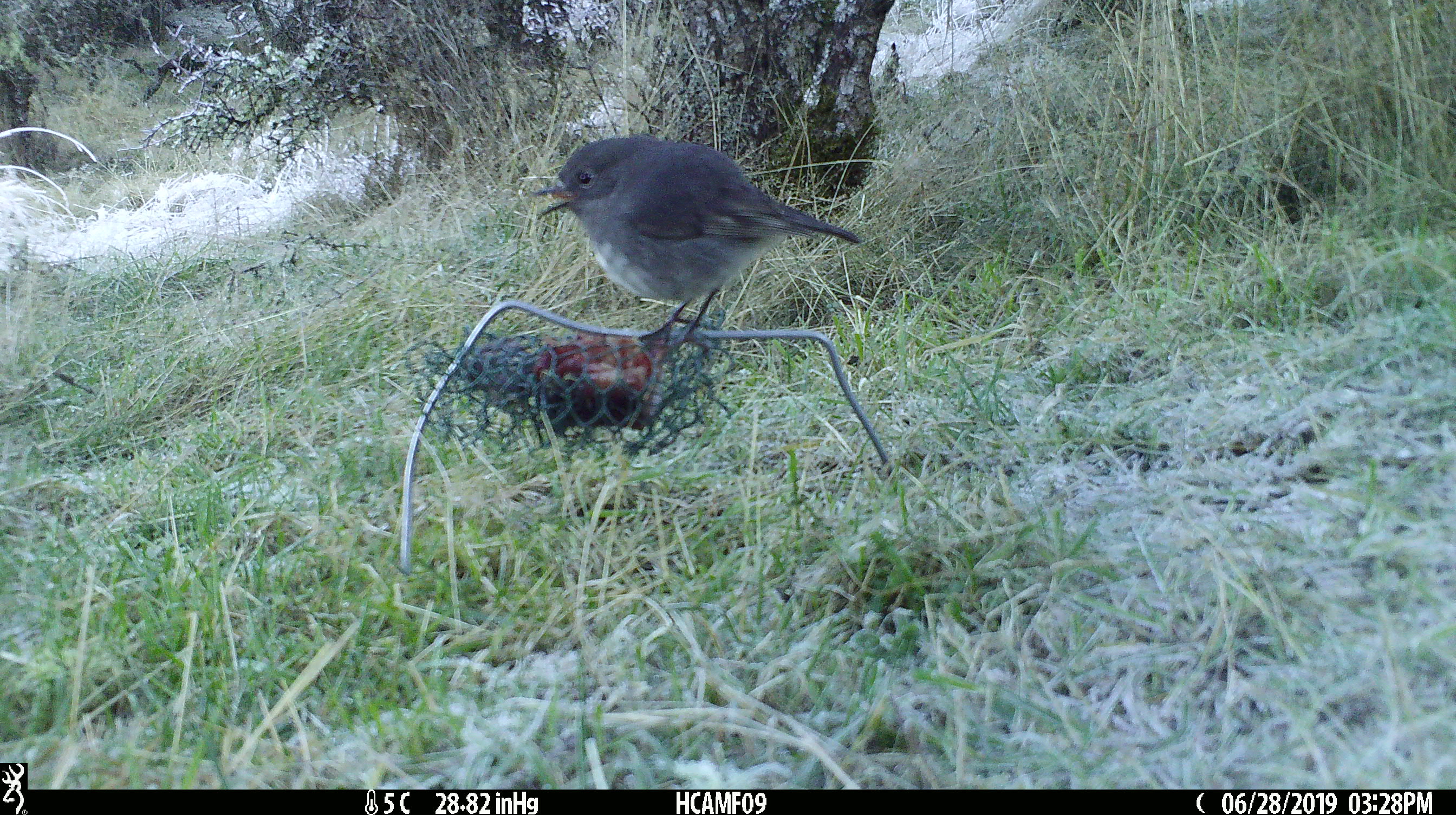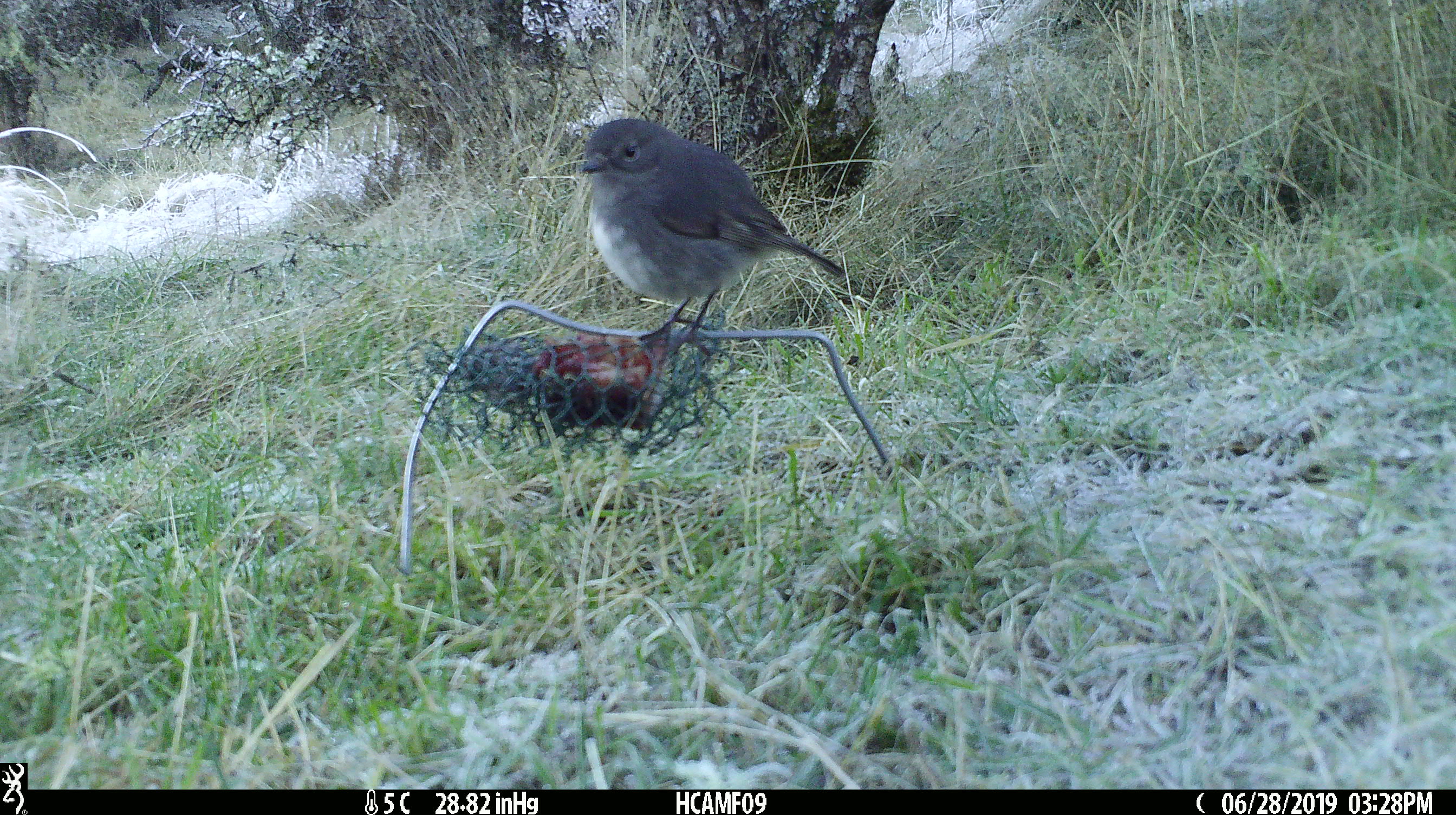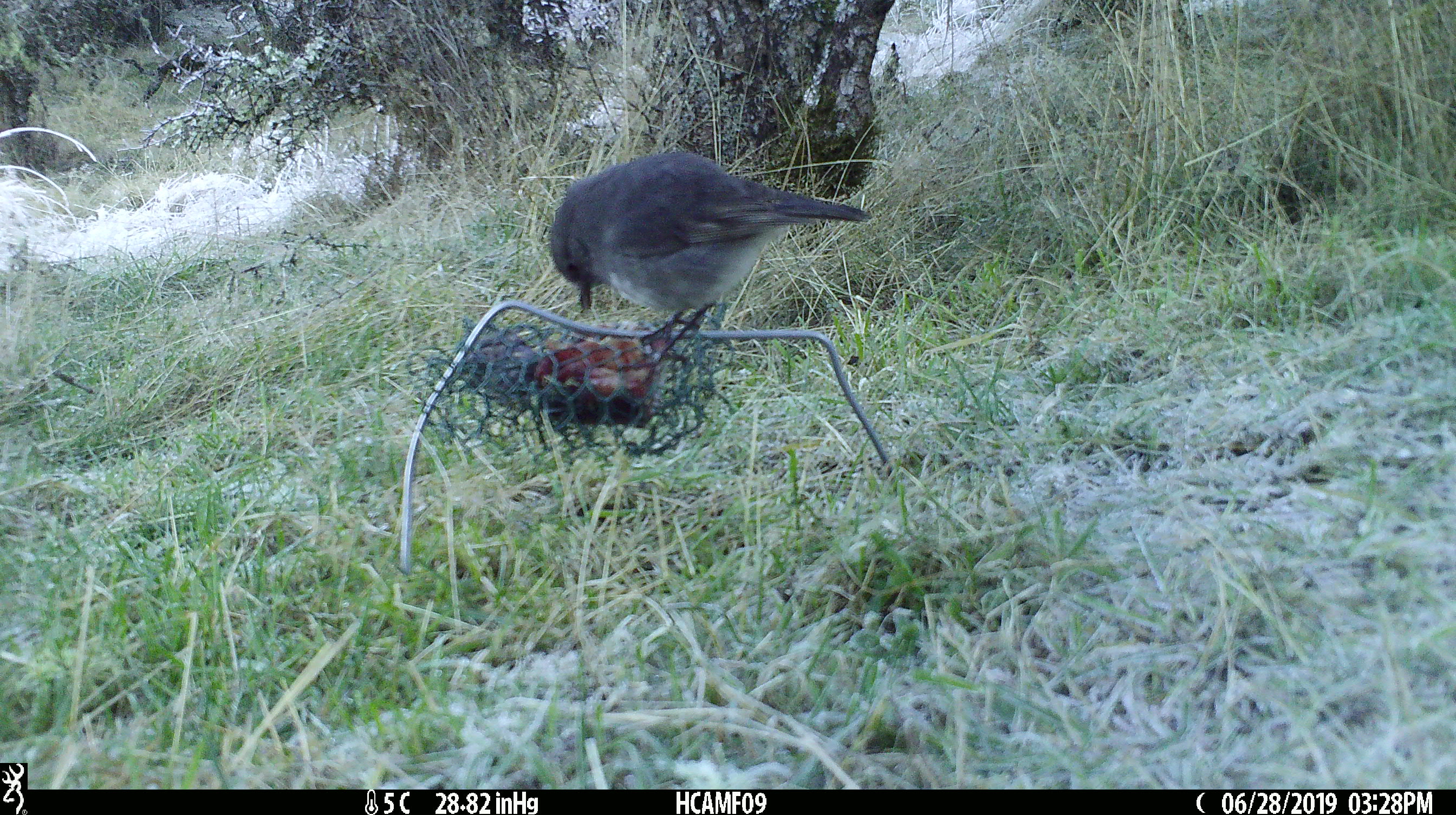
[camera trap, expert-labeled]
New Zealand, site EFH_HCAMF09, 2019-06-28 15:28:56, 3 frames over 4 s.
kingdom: Animalia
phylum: Chordata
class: Aves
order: Passeriformes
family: Petroicidae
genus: Petroica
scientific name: Petroica australis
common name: new zealand robin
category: robin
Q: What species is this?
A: Robin (new zealand robin) (Petroica australis).